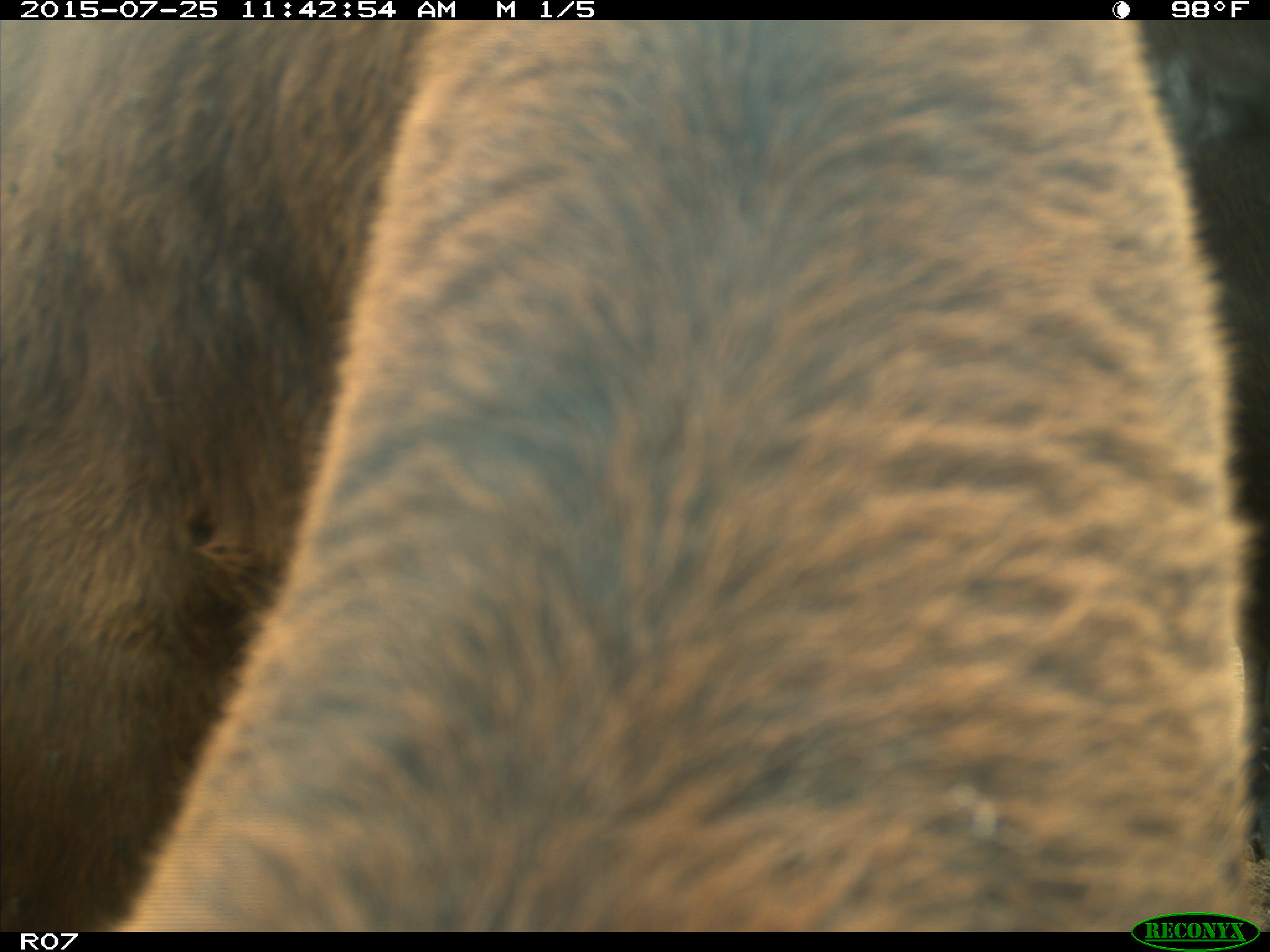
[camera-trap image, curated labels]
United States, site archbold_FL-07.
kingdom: Animalia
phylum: Chordata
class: Mammalia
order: Artiodactyla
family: Bovidae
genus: Bos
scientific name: Bos taurus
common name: domestic cow